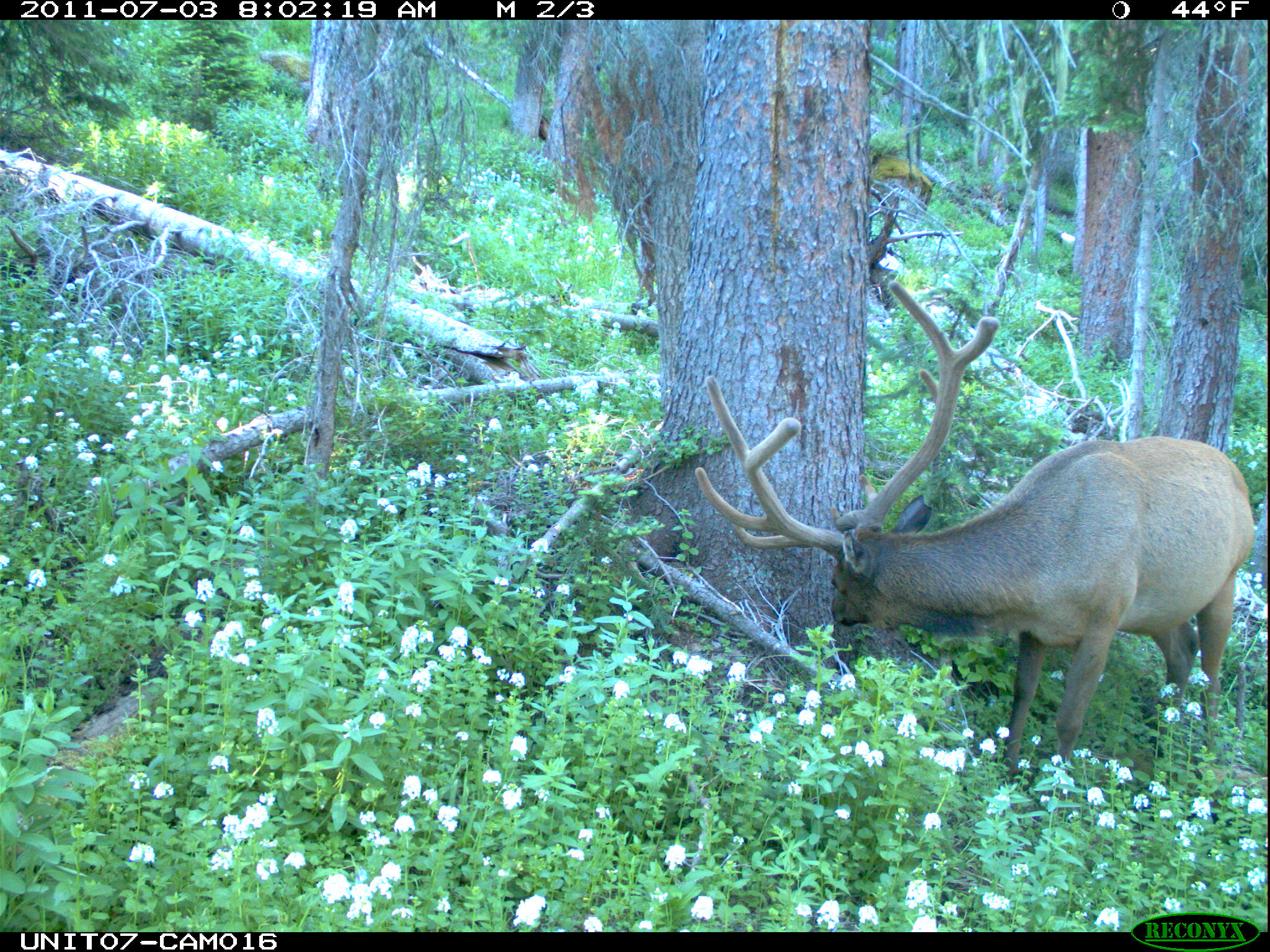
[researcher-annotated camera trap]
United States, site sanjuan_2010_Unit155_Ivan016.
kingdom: Animalia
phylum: Chordata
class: Mammalia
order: Artiodactyla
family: Cervidae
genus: Cervus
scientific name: Cervus elaphus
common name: red deer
Cervus elaphus (red deer).